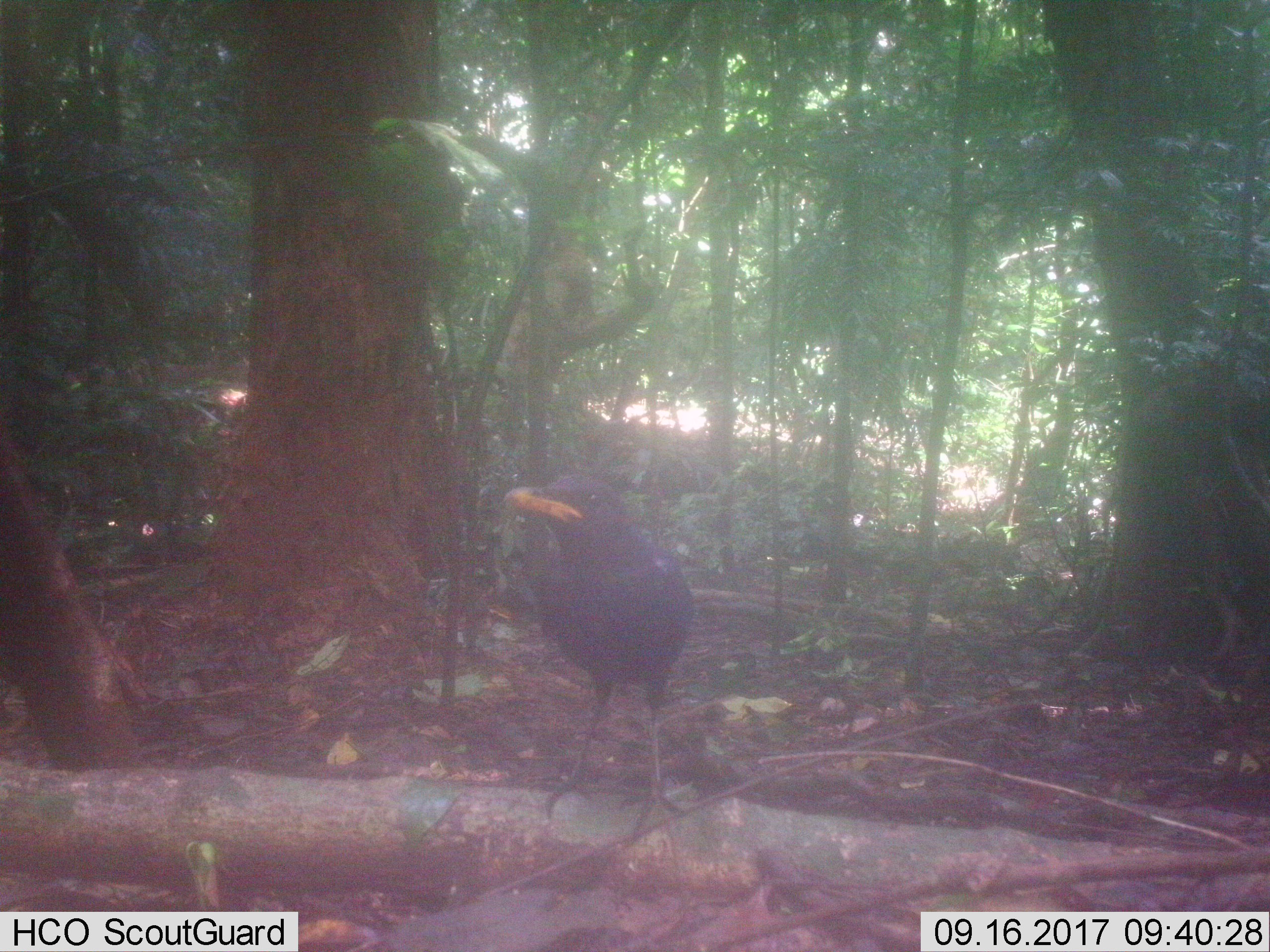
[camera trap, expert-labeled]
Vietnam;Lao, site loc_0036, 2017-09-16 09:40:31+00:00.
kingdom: Animalia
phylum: Chordata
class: Aves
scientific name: Aves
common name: bird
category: unidentified bird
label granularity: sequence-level